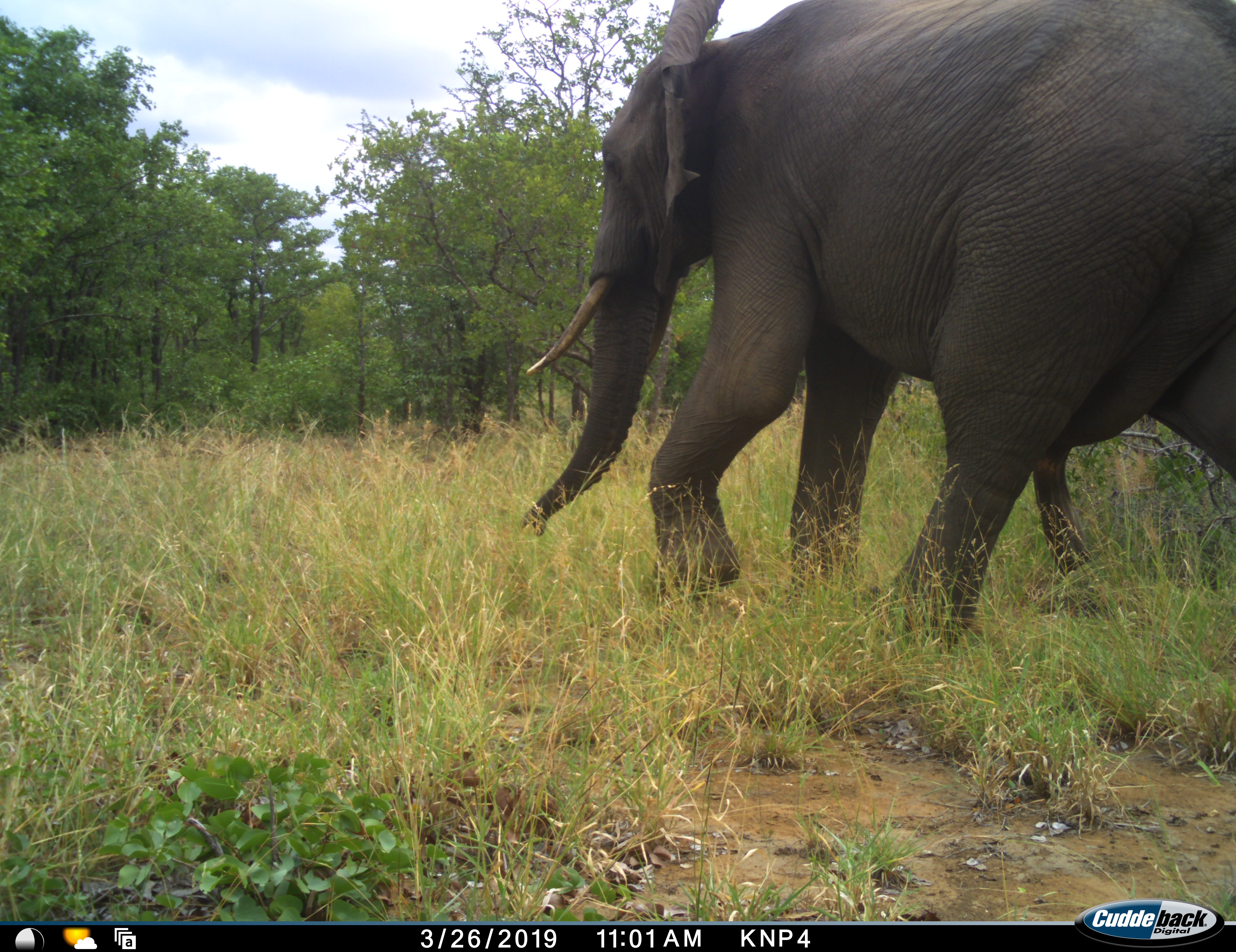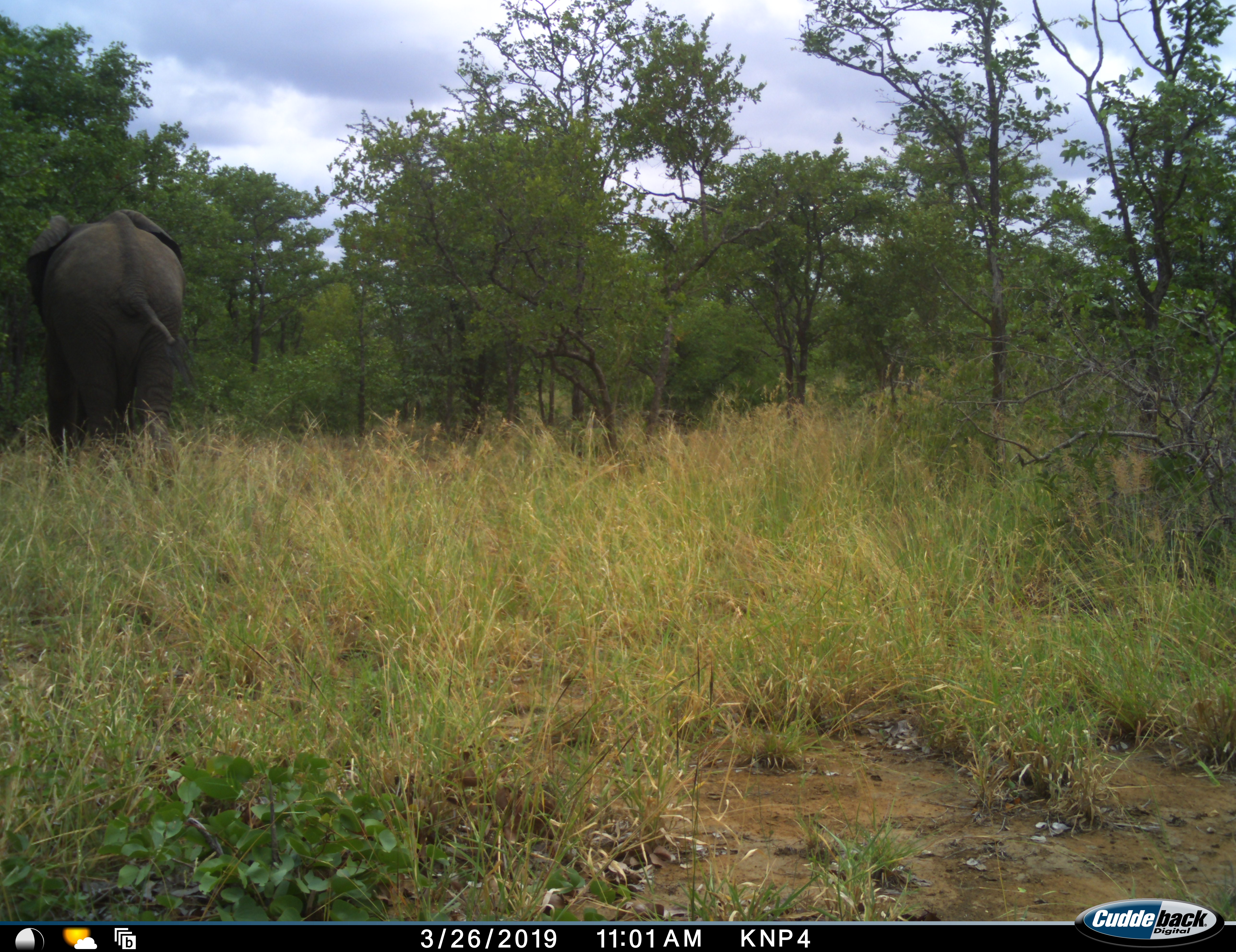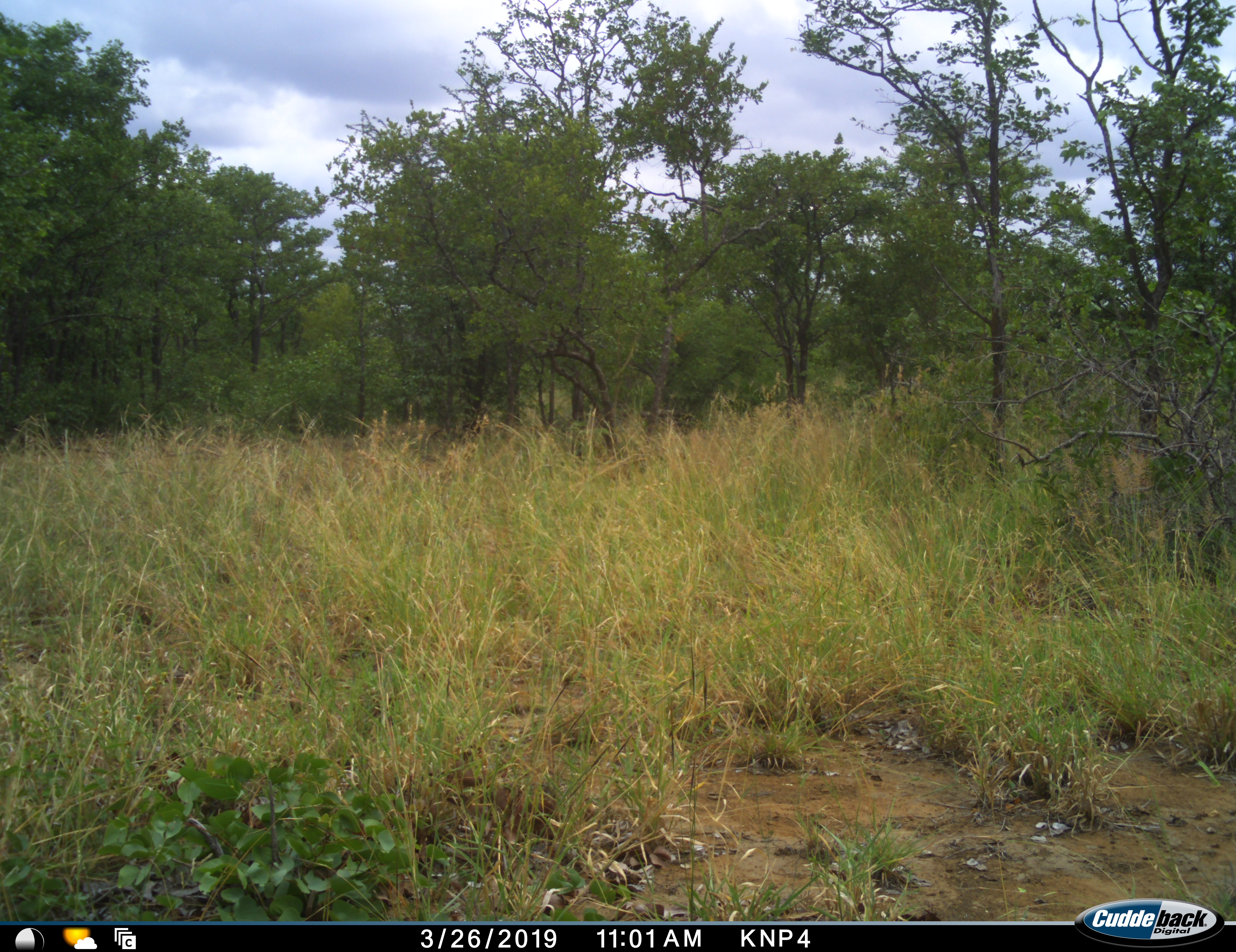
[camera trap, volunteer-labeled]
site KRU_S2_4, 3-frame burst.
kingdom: Animalia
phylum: Chordata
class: Mammalia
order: Proboscidea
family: Elephantidae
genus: Loxodonta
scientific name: Loxodonta africana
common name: african bush elephant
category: elephant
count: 1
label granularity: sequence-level